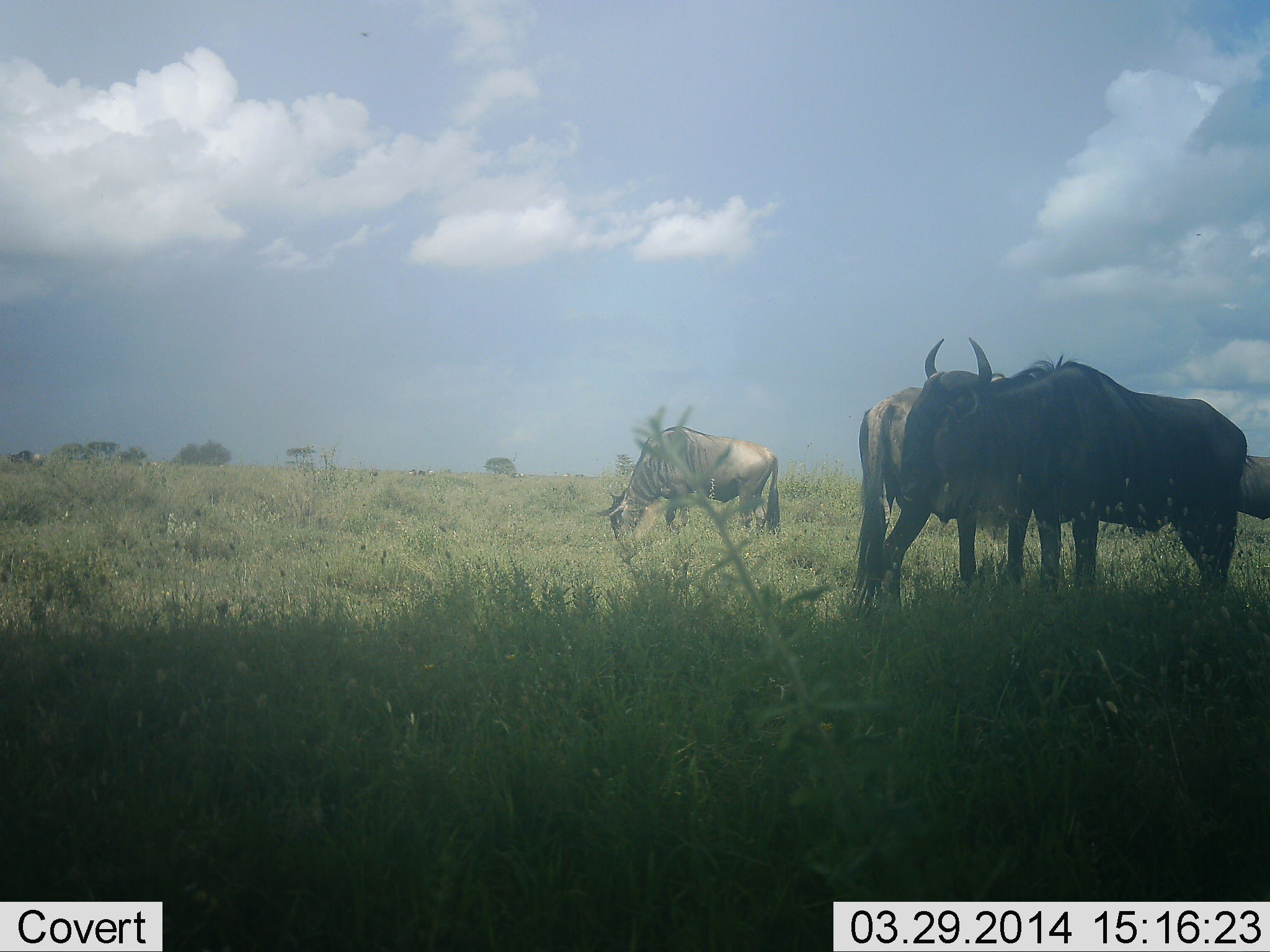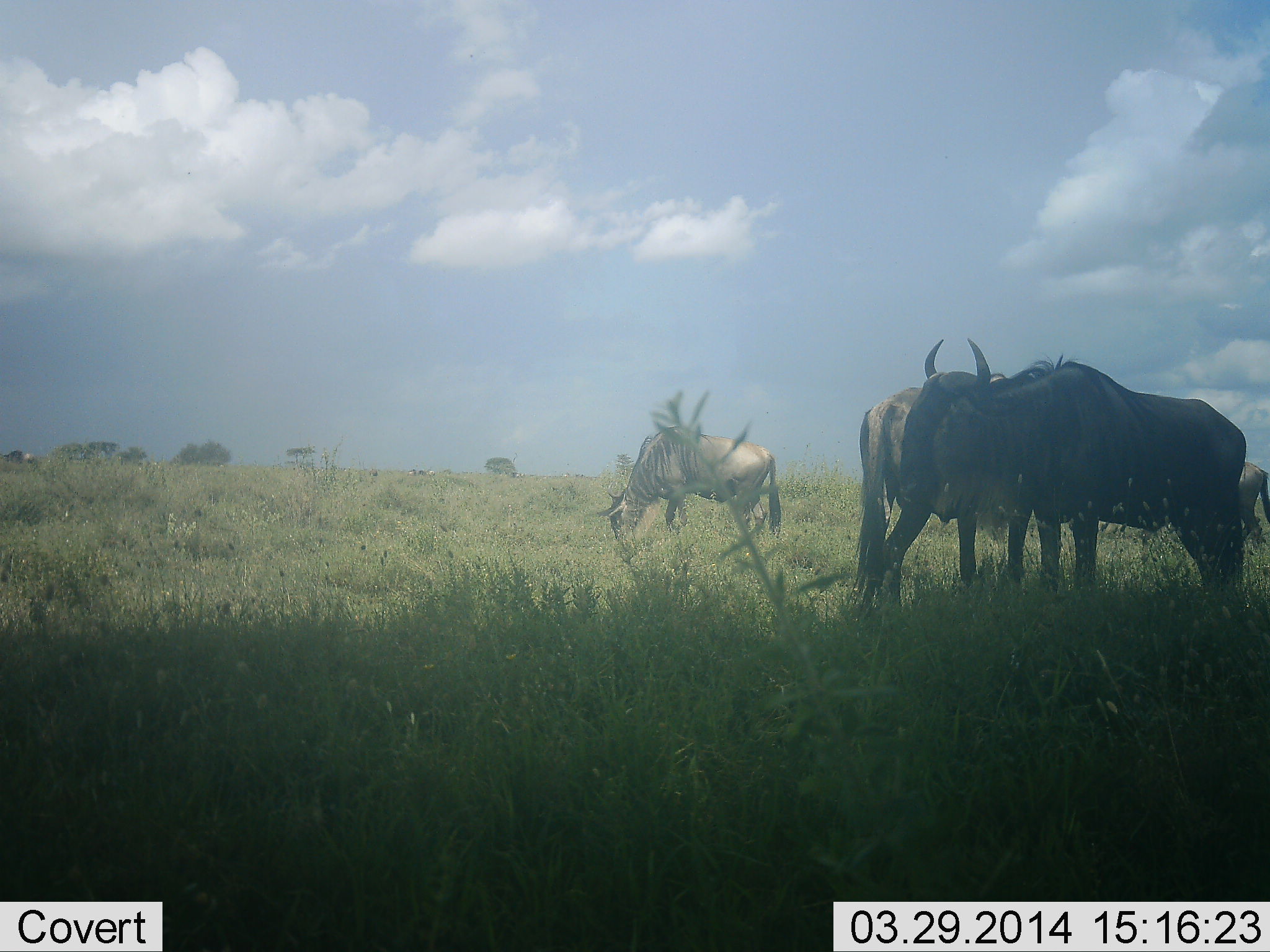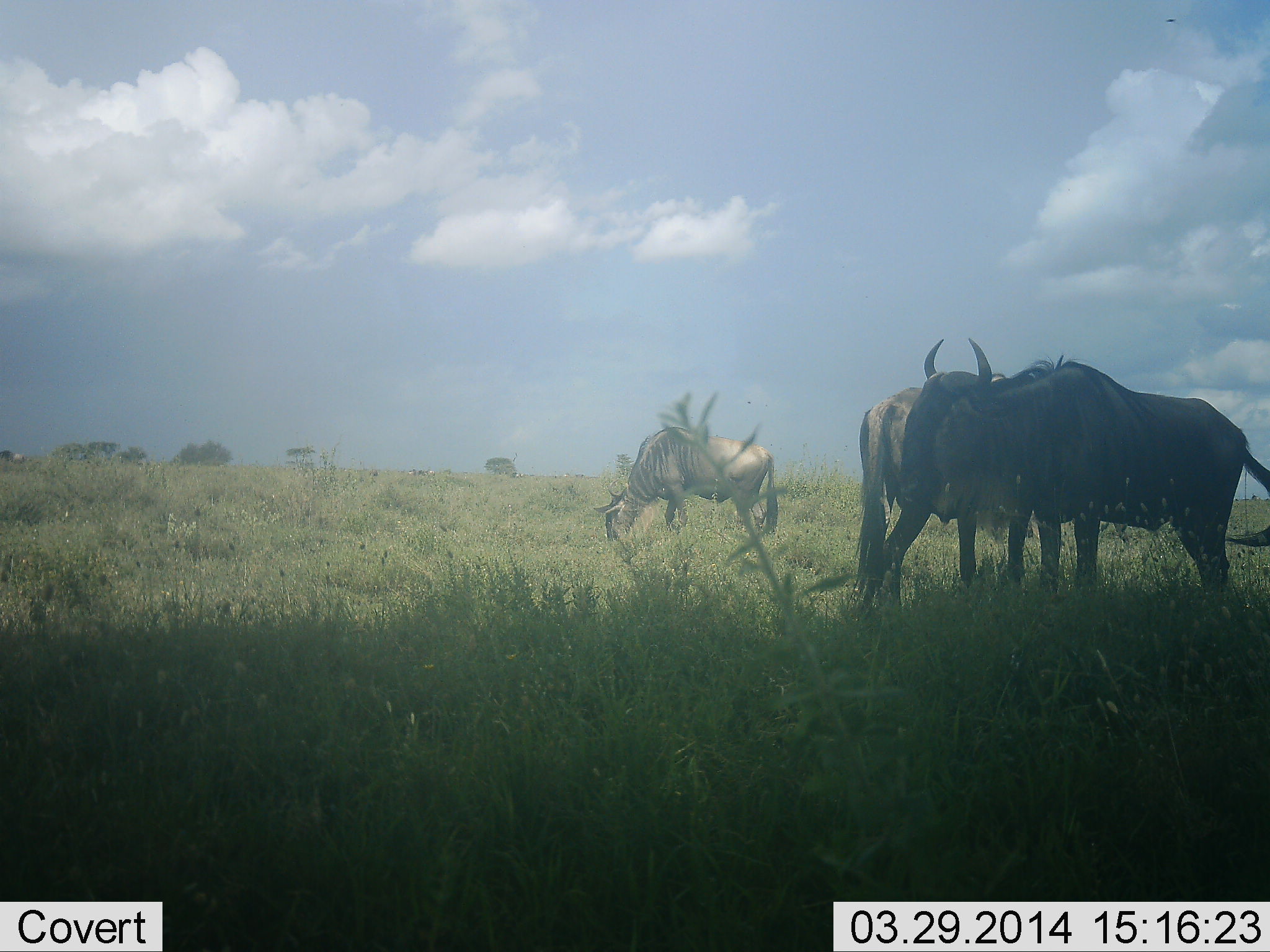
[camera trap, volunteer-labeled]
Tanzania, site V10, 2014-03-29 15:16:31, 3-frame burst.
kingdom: Animalia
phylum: Chordata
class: Mammalia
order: Artiodactyla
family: Bovidae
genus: Connochaetes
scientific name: Connochaetes taurinus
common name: blue wildebeest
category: wildebeest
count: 4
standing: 63%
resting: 8%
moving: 32%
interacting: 0%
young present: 0%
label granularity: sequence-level